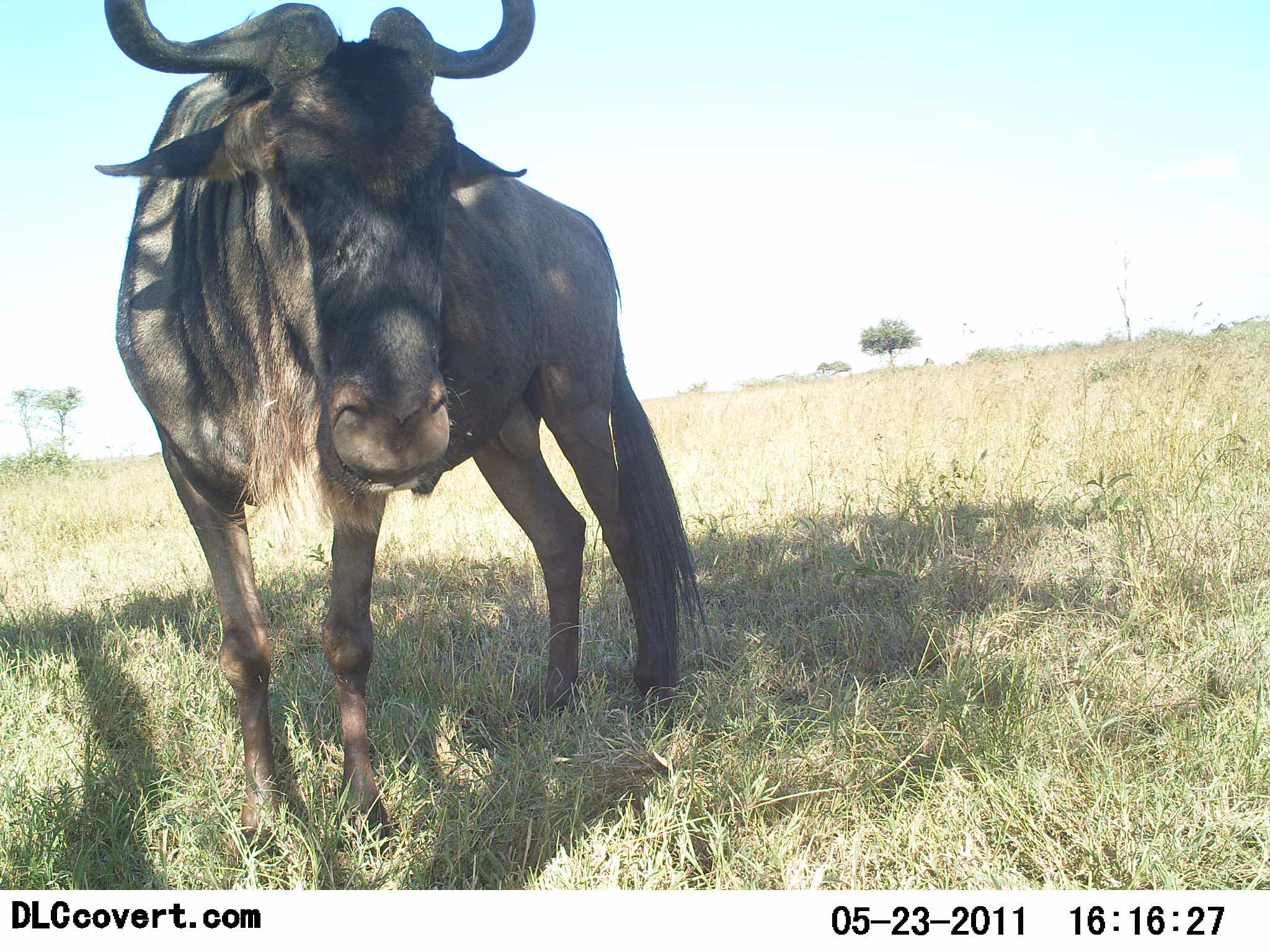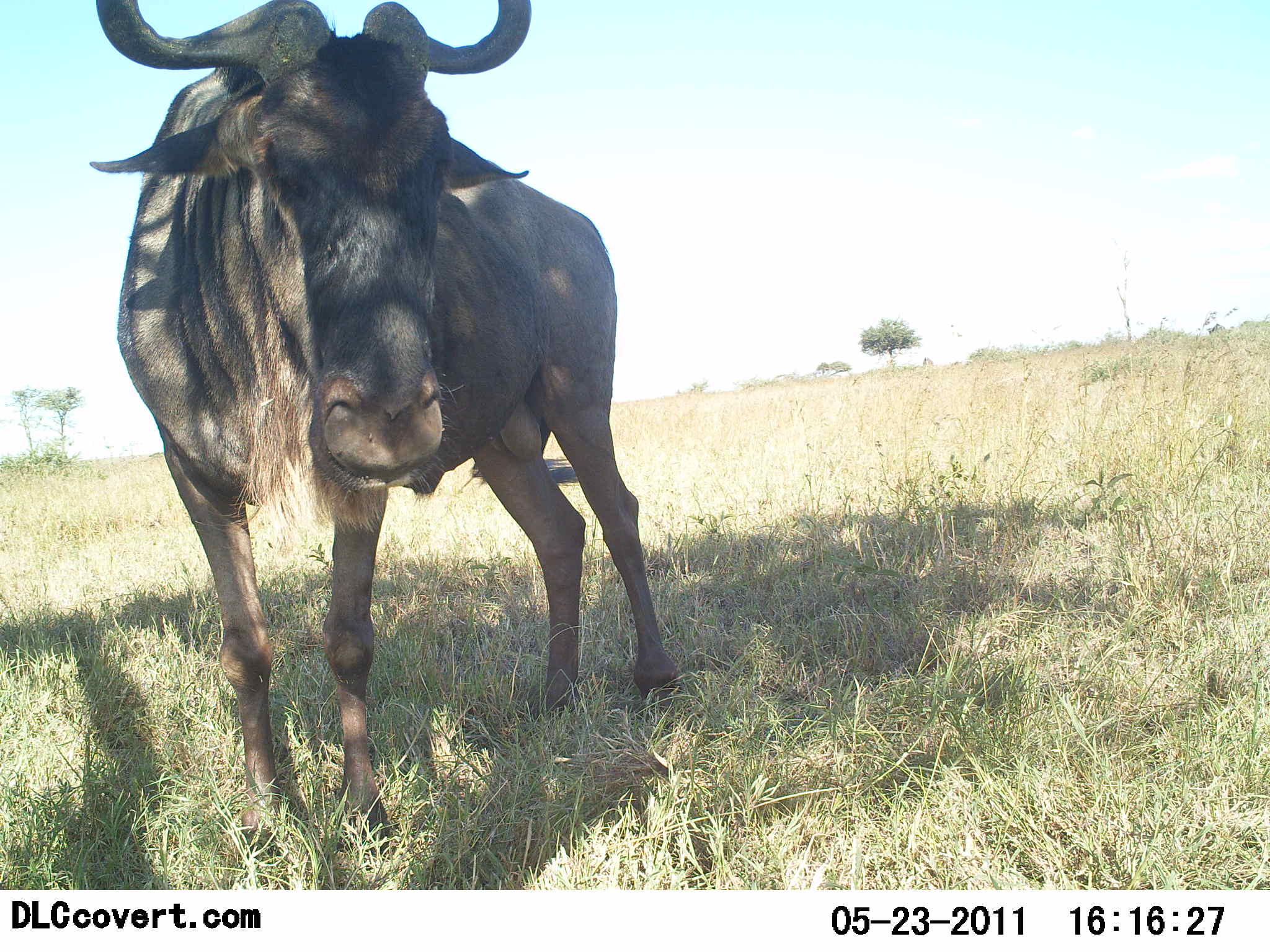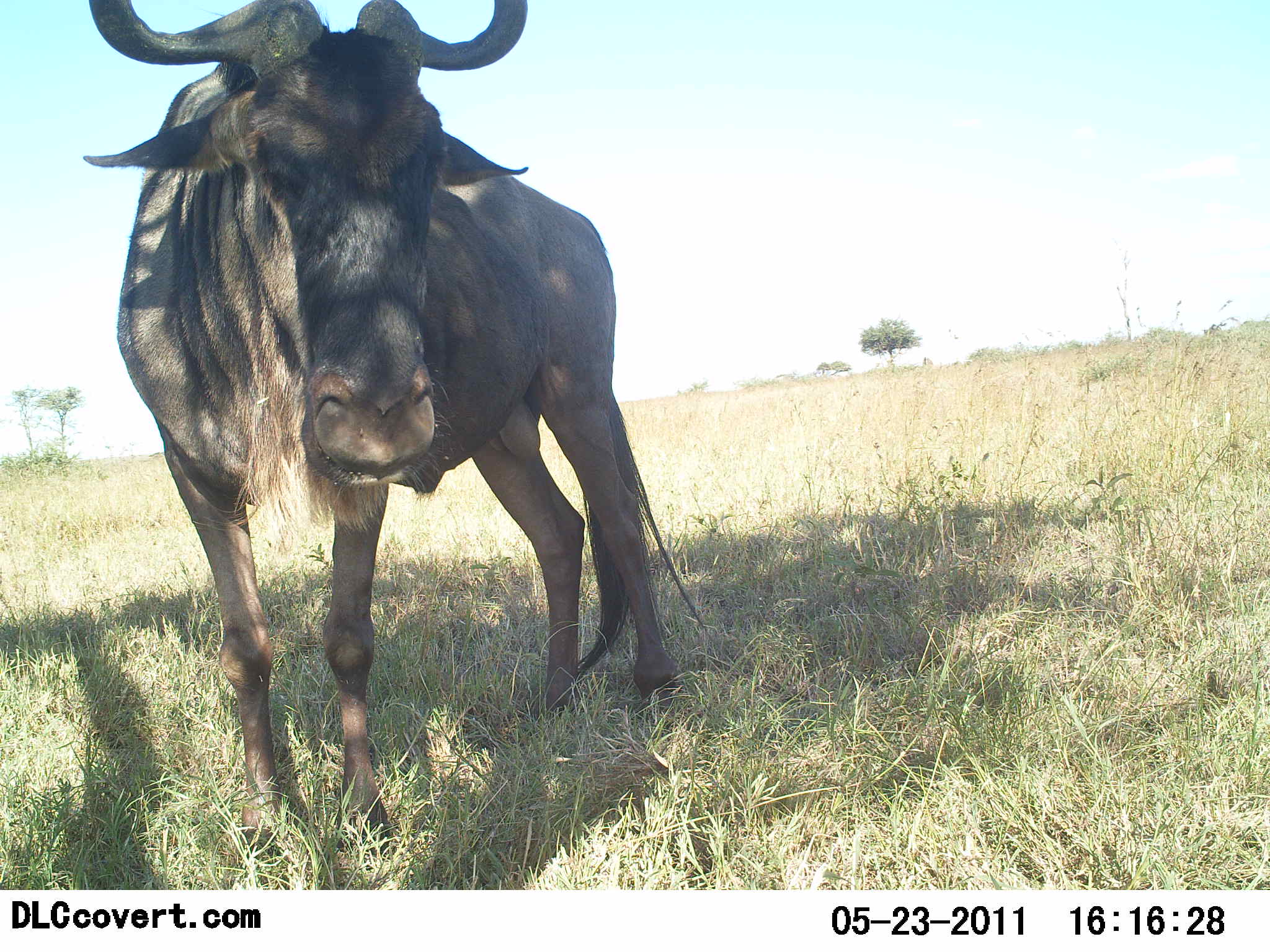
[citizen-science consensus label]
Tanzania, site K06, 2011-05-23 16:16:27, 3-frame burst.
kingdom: Animalia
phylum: Chordata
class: Mammalia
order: Artiodactyla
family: Bovidae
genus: Connochaetes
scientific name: Connochaetes taurinus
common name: blue wildebeest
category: wildebeest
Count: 1.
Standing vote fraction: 100%.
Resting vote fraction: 0%.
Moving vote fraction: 0%.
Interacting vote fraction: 0%.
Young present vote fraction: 0%.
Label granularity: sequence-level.